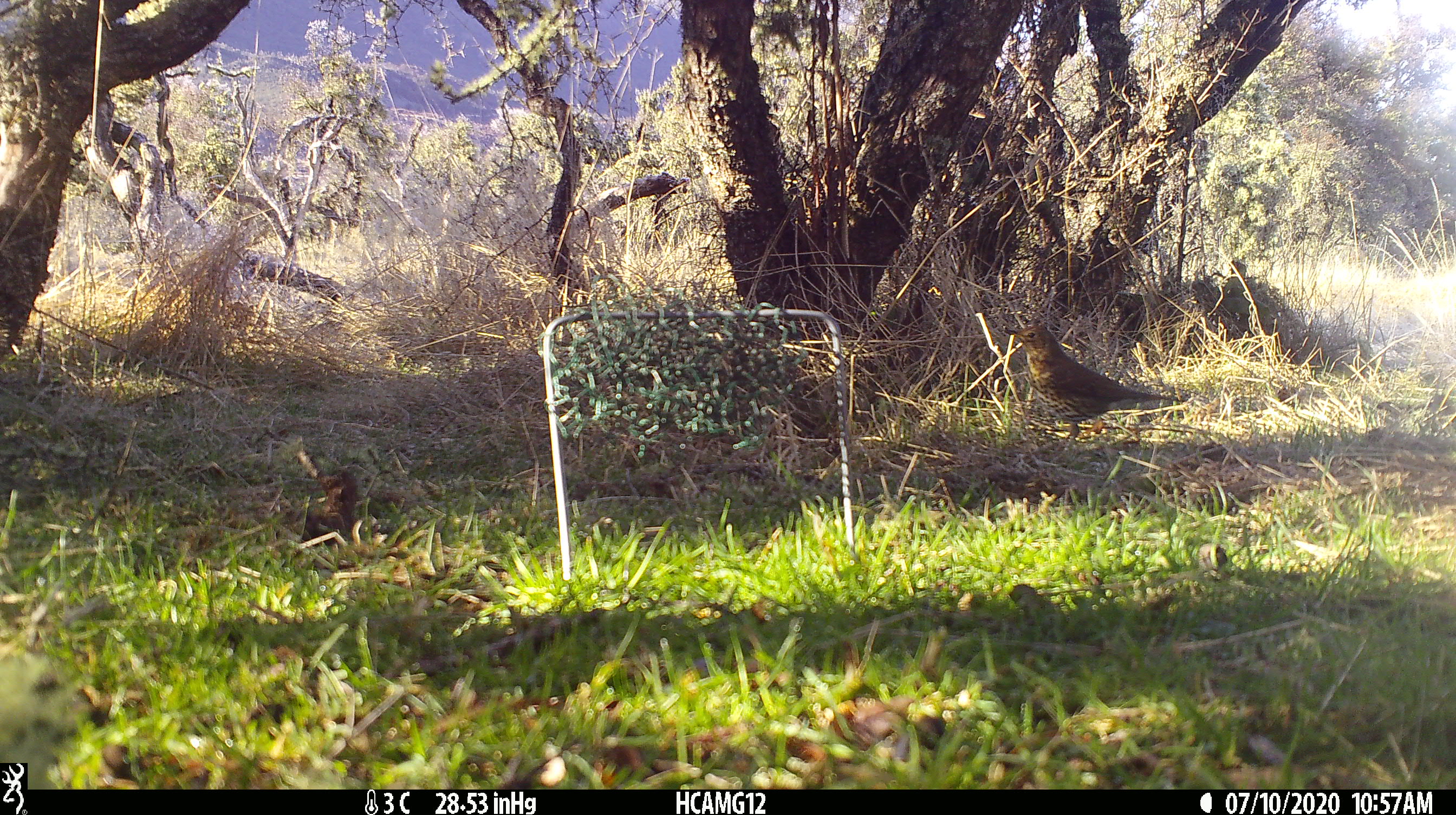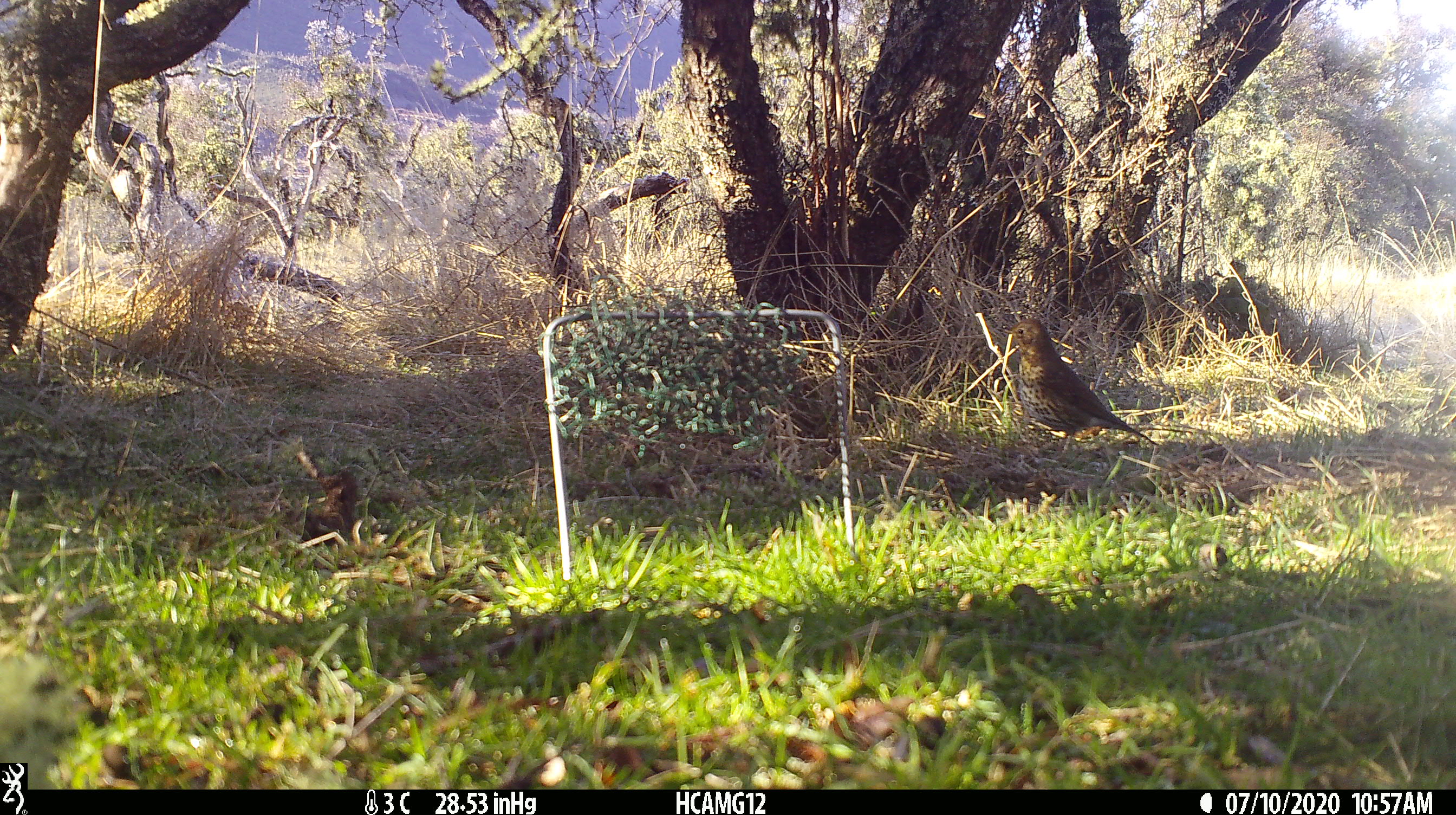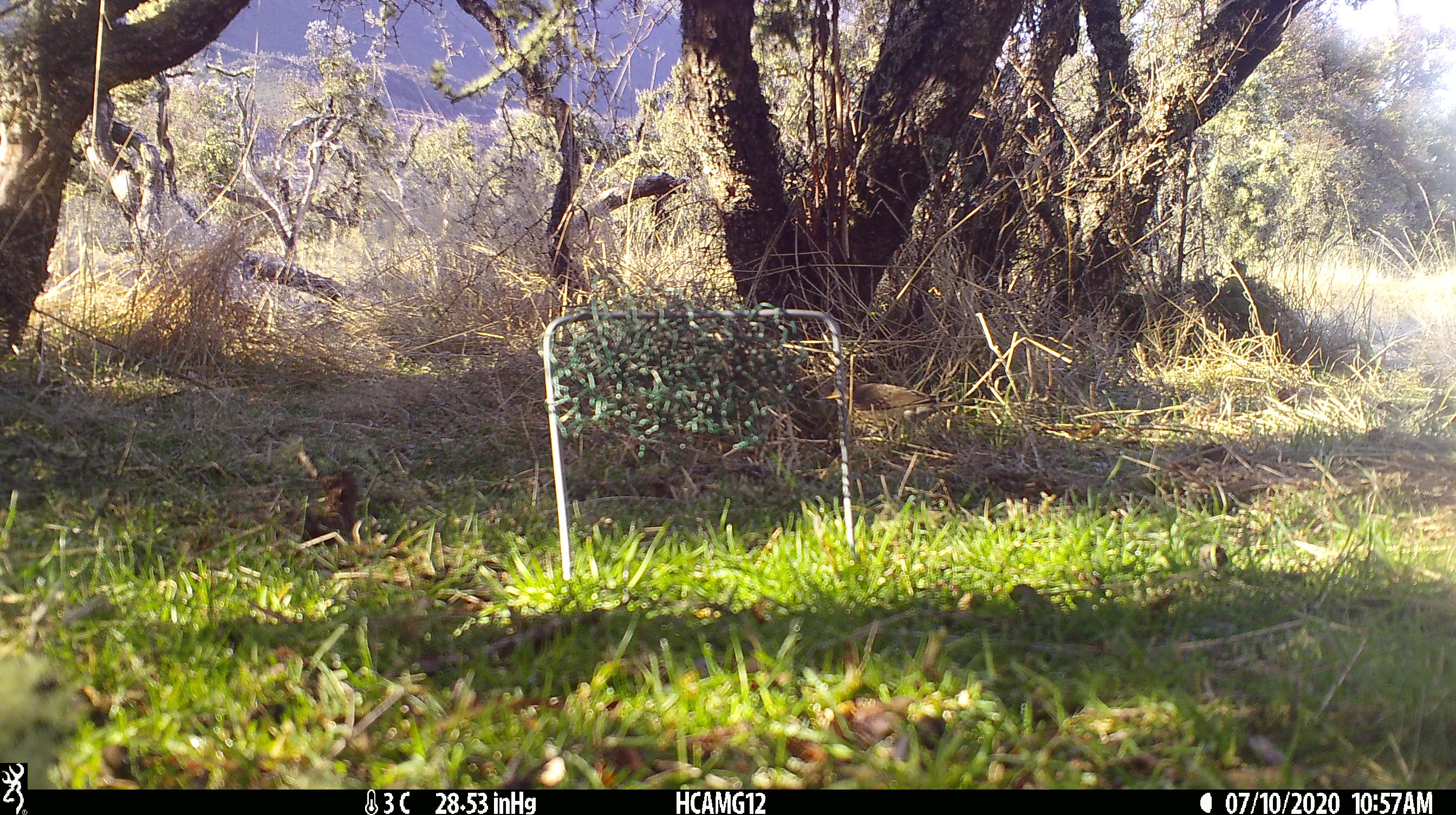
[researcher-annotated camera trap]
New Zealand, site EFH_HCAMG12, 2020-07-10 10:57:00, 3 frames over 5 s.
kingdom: Animalia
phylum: Chordata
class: Aves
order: Passeriformes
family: Turdidae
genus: Turdus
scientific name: Turdus philomelos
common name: song thrush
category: thrush